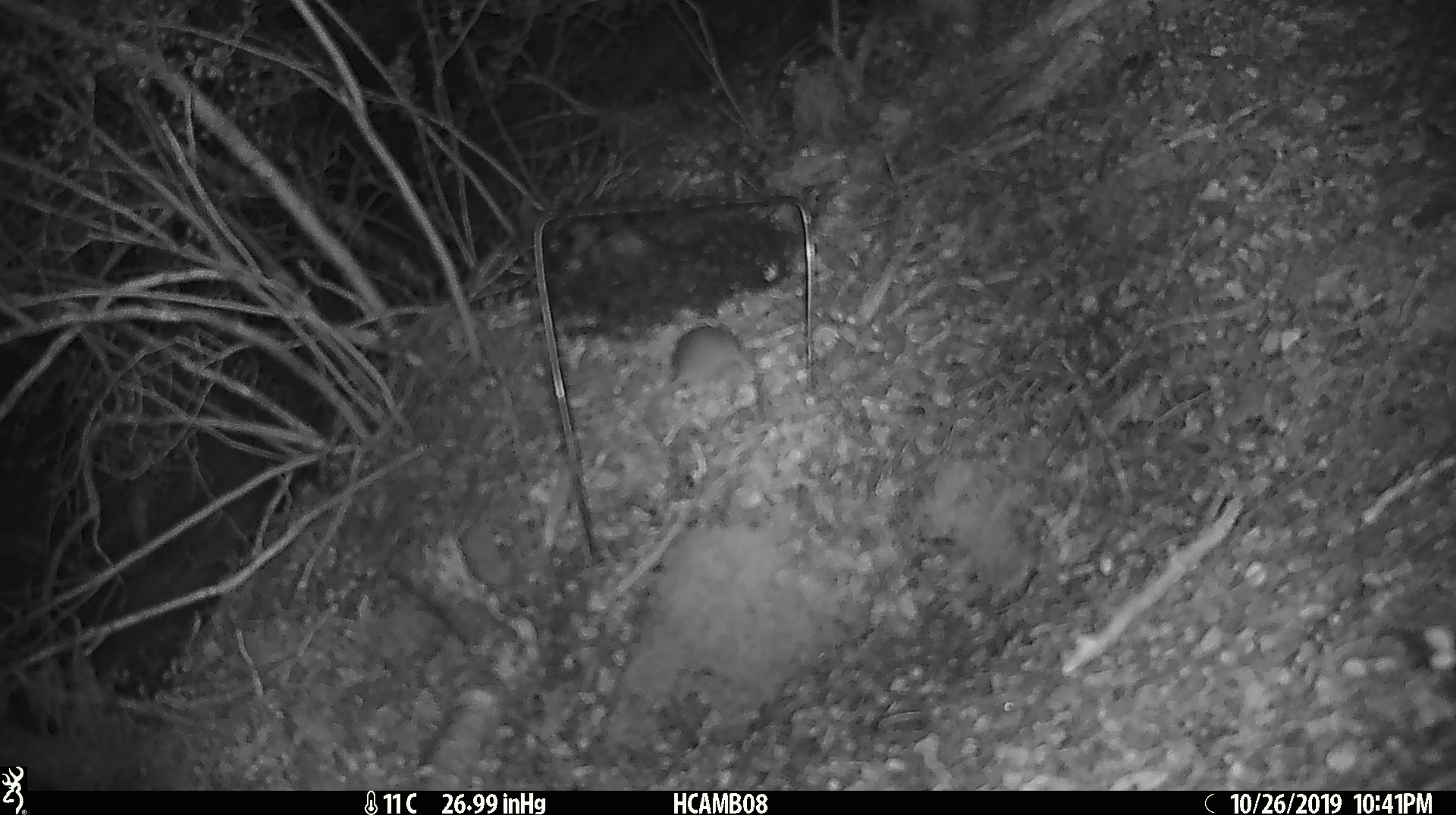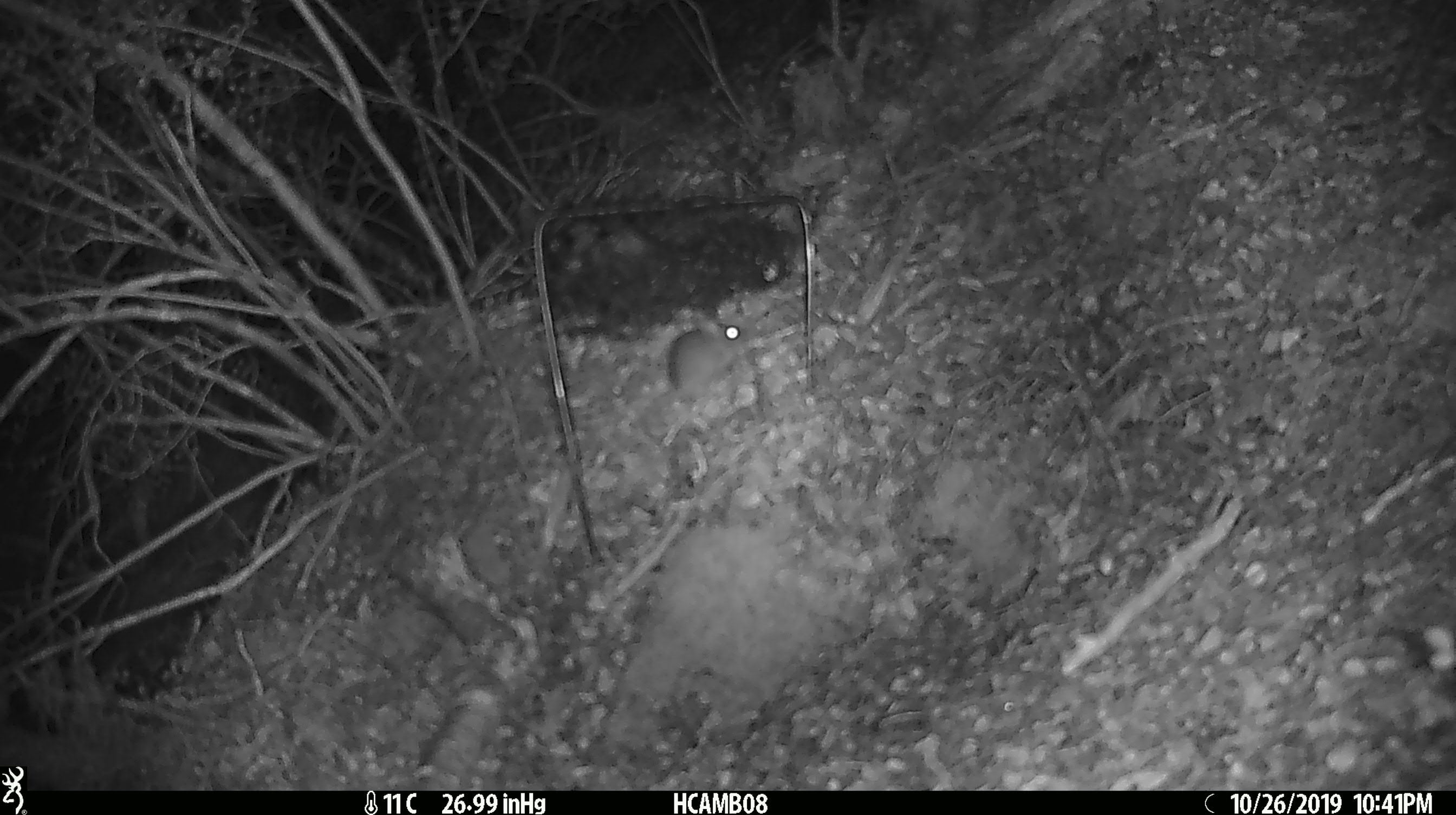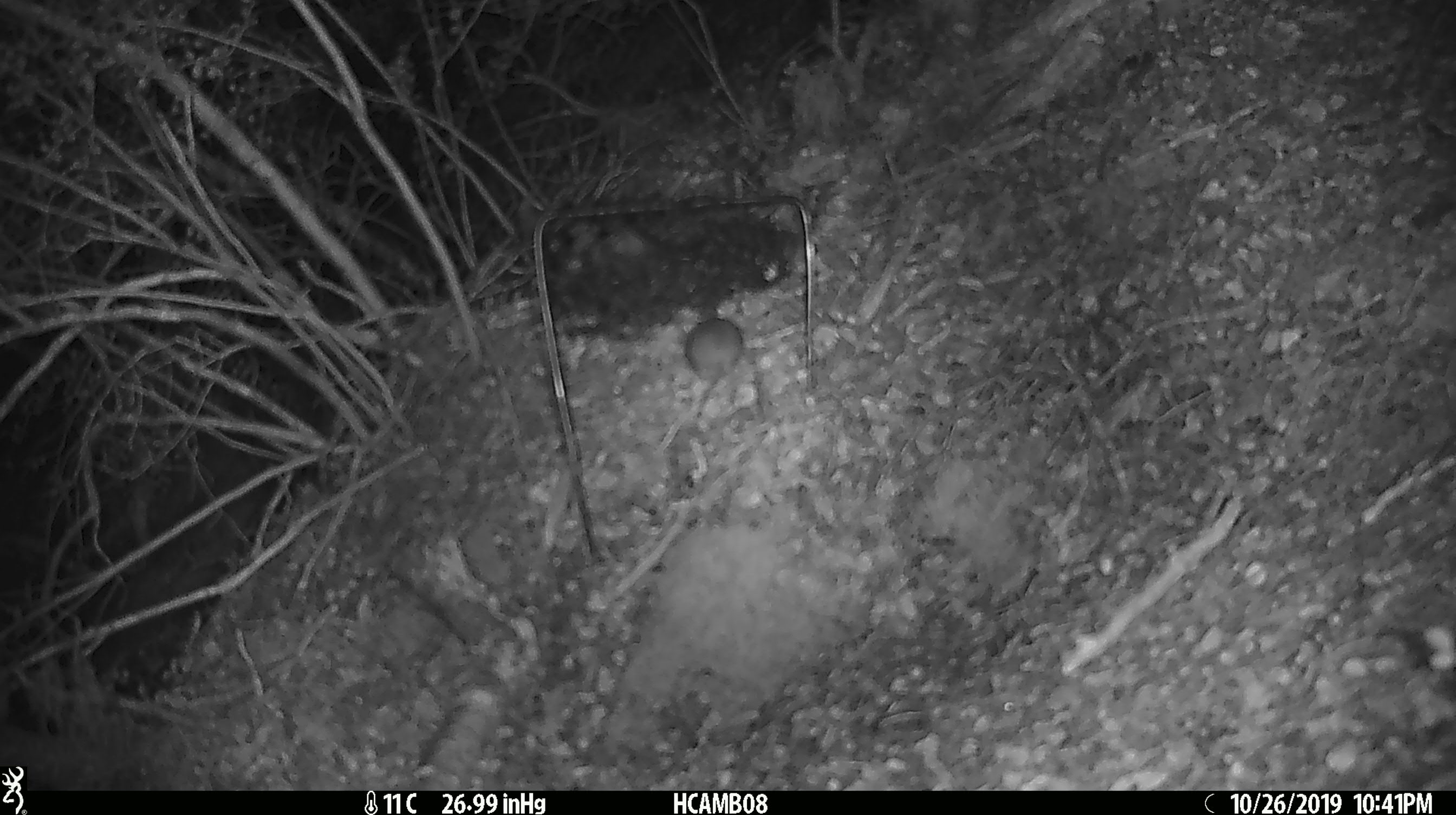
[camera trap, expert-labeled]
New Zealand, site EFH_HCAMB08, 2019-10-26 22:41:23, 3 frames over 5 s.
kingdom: Animalia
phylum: Chordata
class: Mammalia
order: Rodentia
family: Muridae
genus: Mus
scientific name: Mus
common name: mouse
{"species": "mouse (Mus)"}